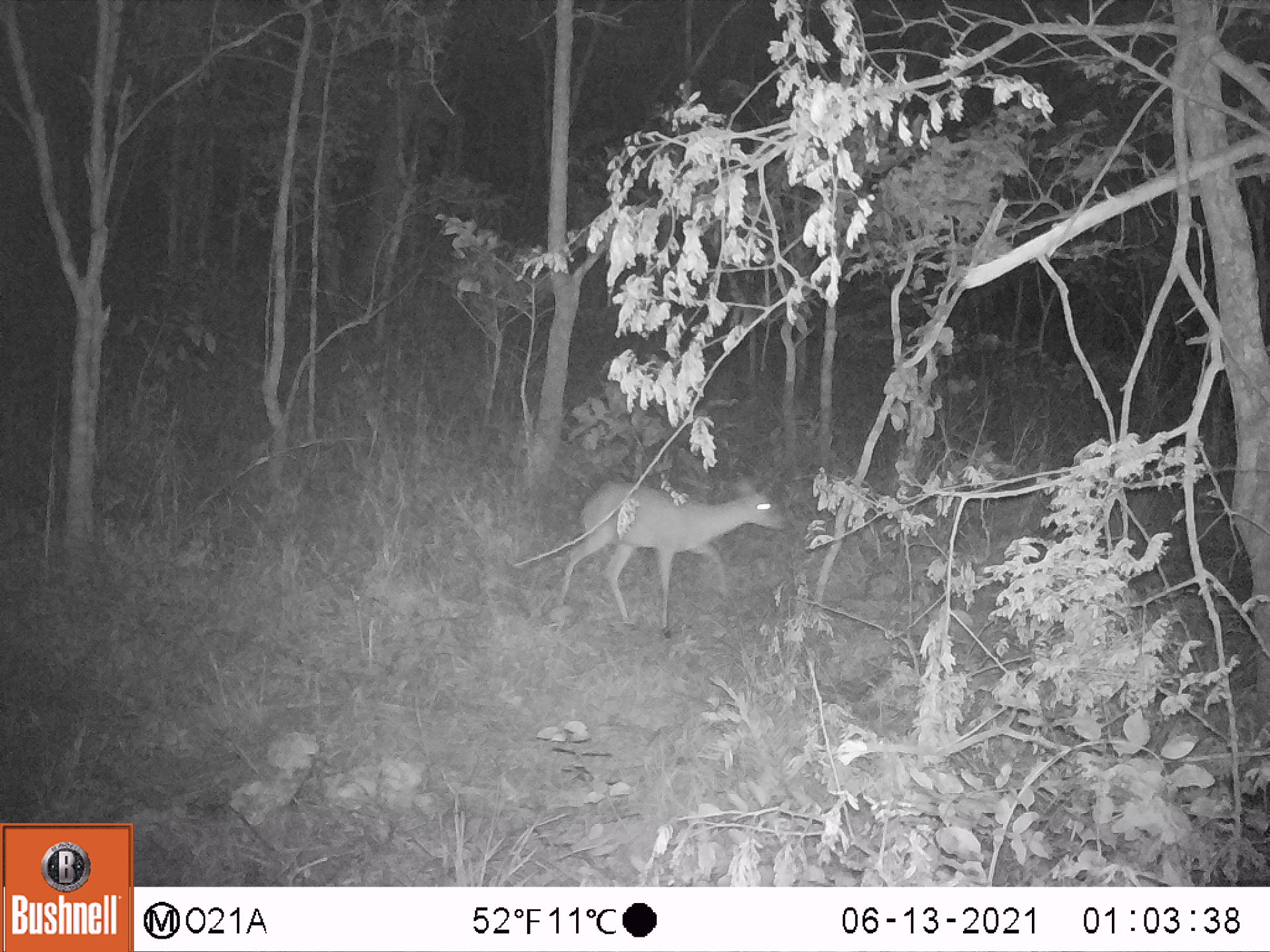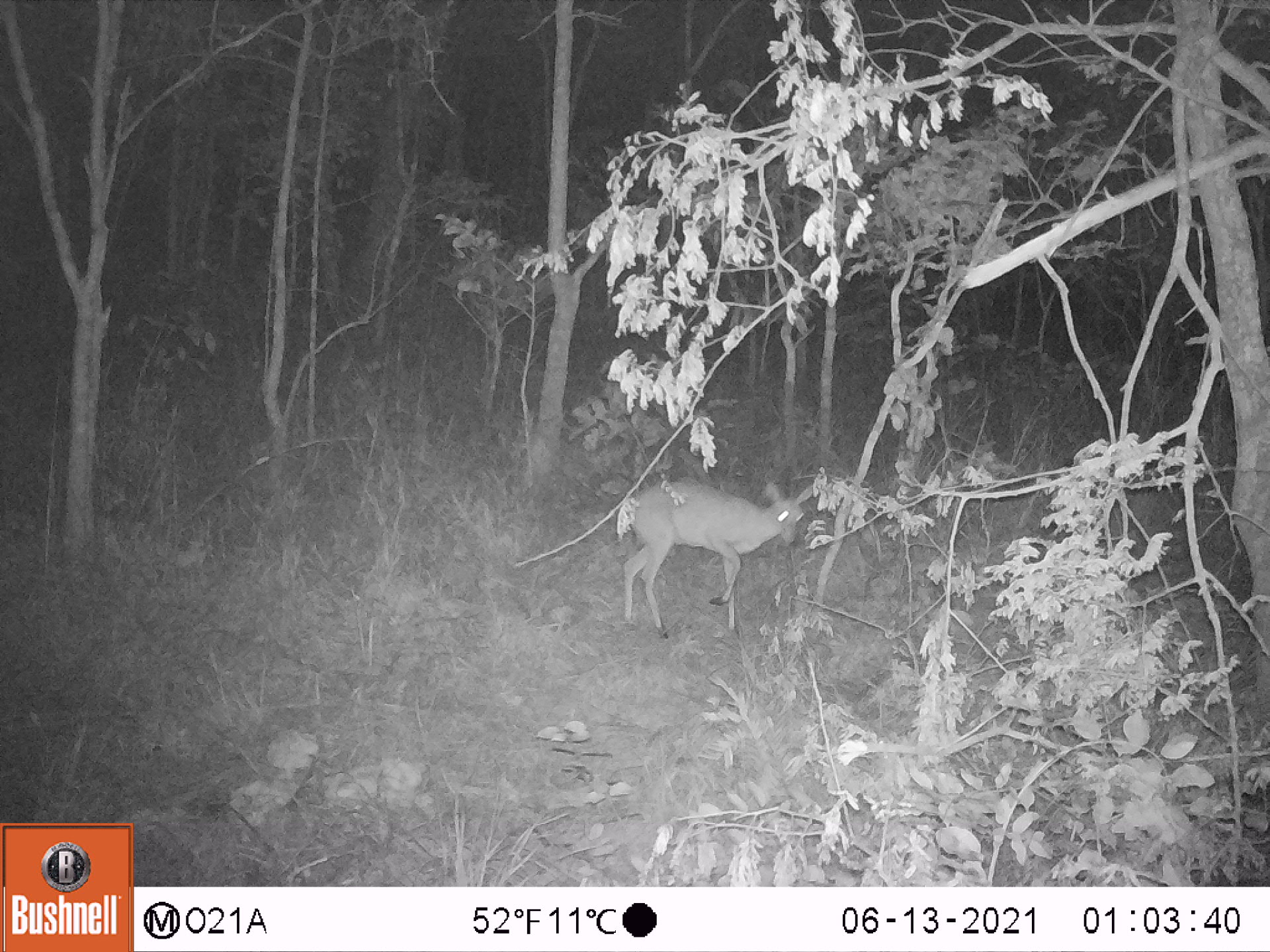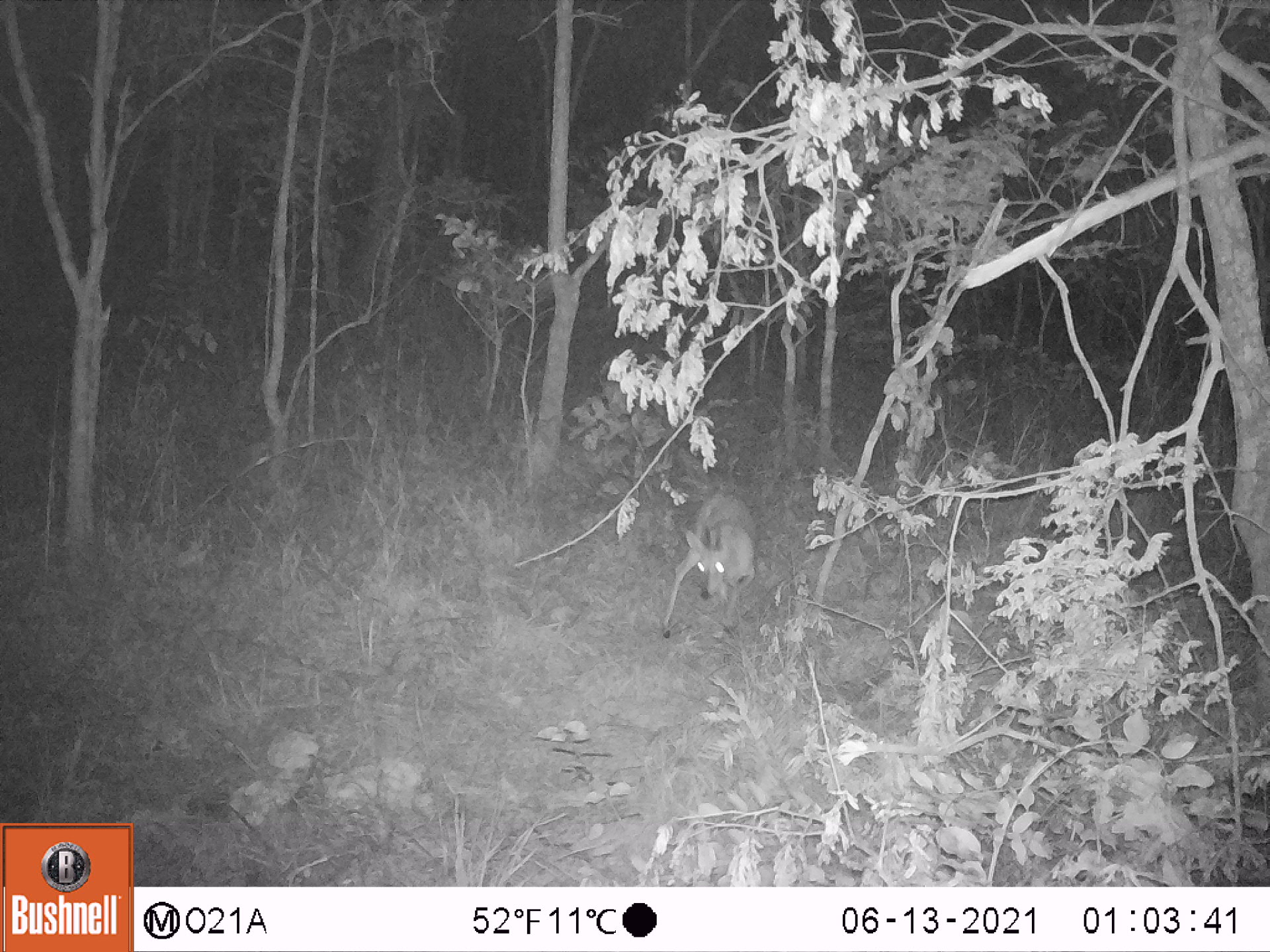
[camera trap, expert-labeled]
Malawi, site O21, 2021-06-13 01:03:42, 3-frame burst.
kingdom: Animalia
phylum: Chordata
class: Mammalia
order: Artiodactyla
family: Bovidae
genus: Sylvicapra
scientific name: Sylvicapra grimmia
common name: common duiker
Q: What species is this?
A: Common duiker (Sylvicapra grimmia).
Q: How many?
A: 1.